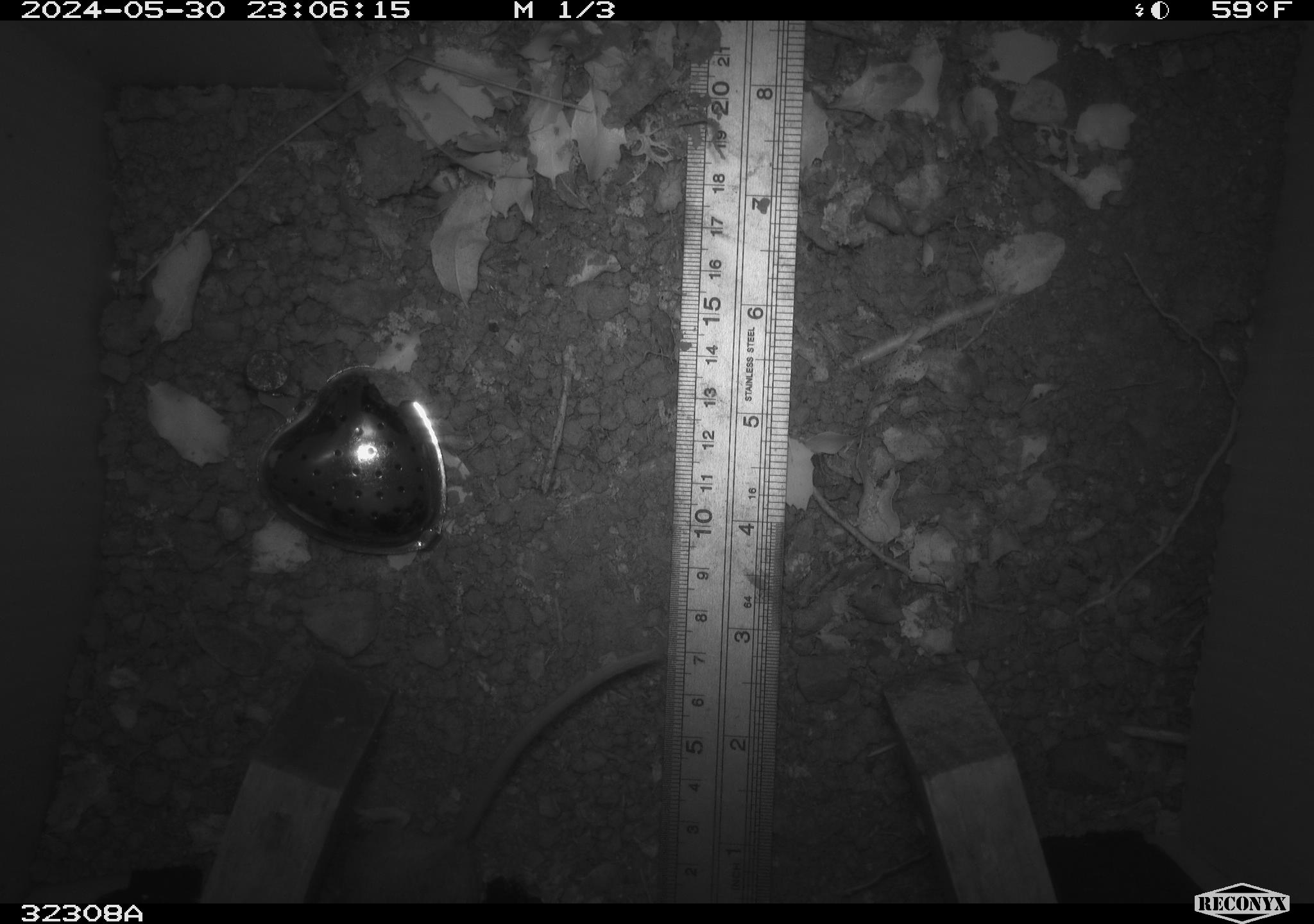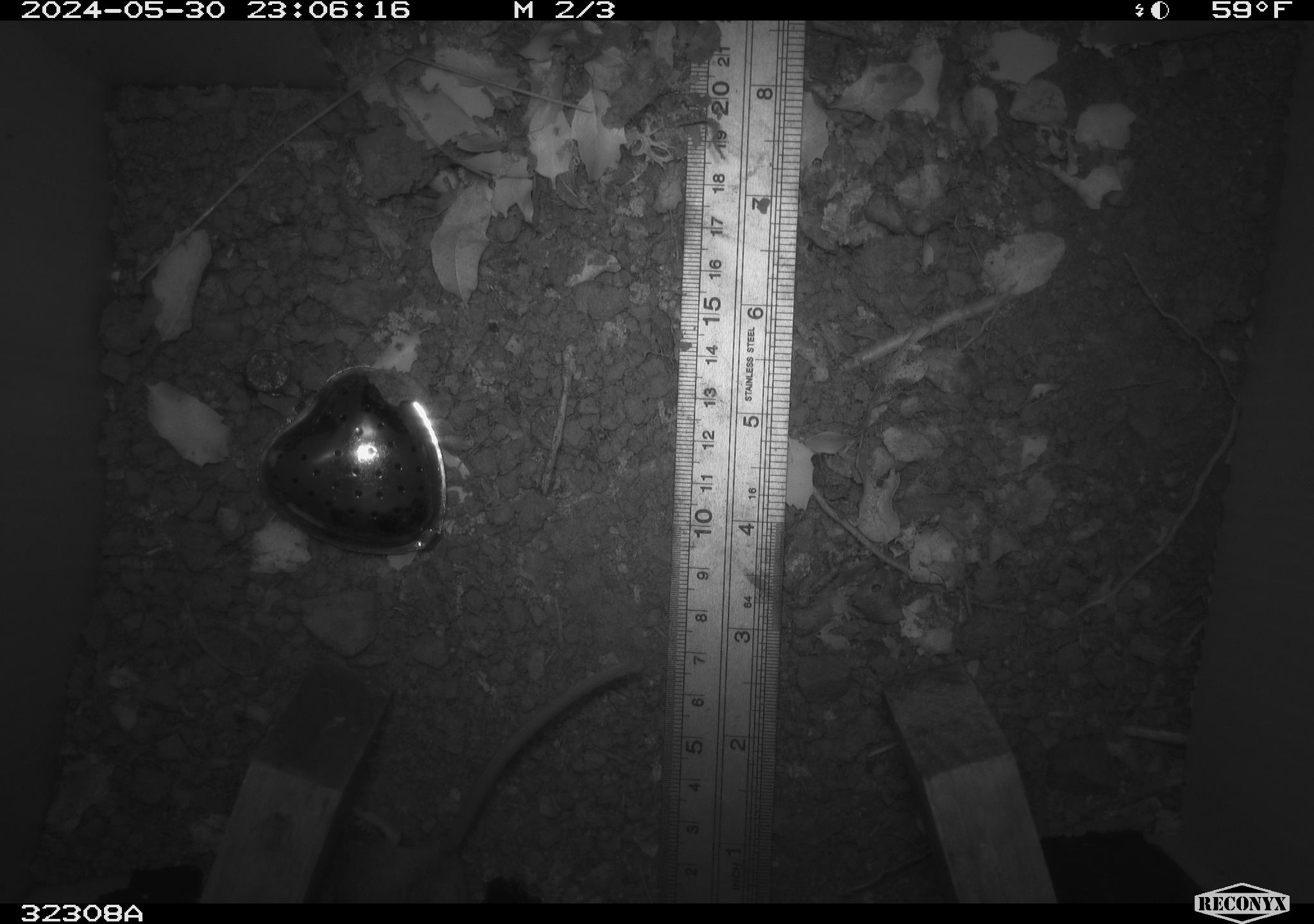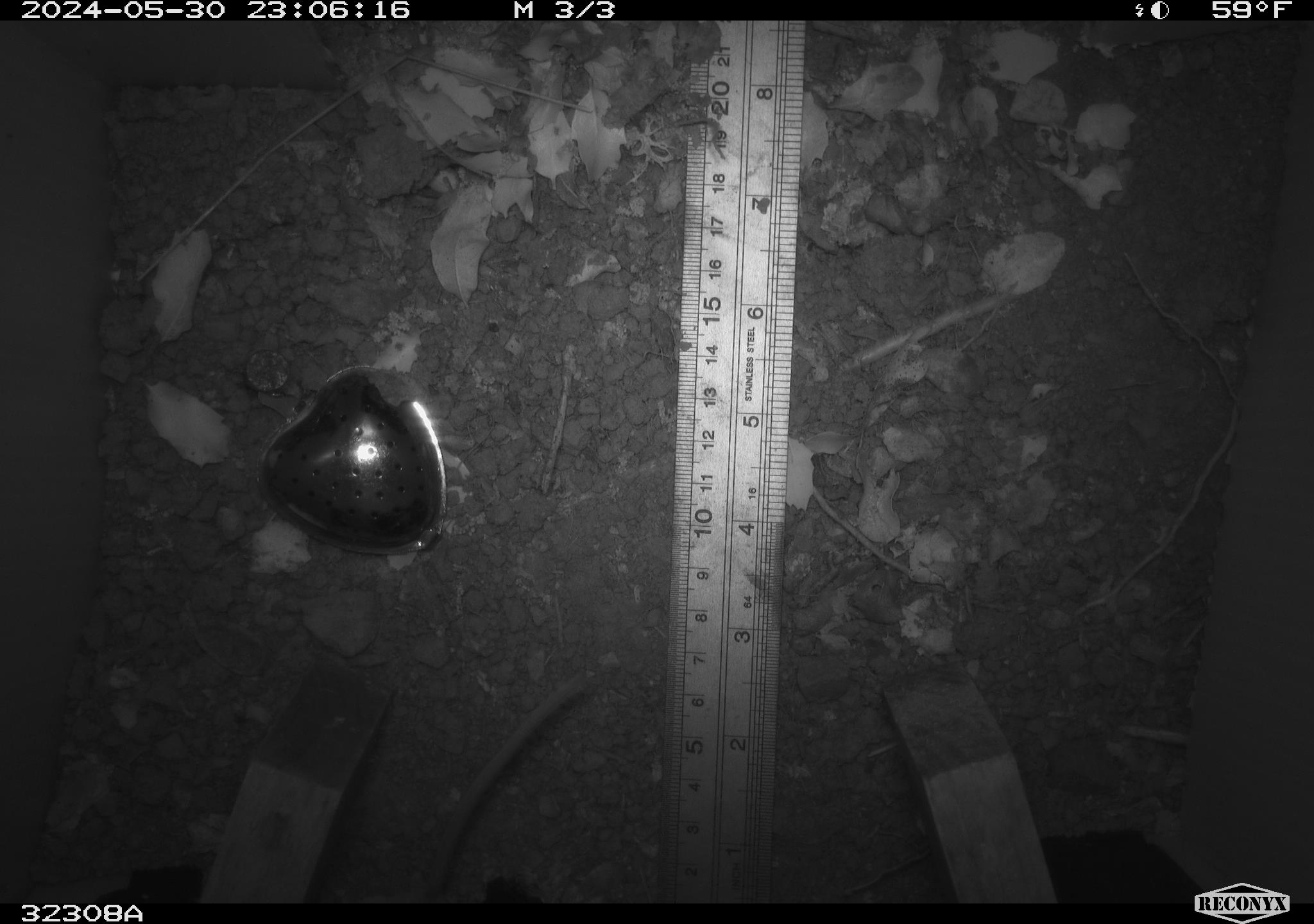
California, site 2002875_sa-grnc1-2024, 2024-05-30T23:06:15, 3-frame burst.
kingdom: Animalia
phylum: Chordata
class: Mammalia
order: Rodentia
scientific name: Rodentia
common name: rodent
Rodent (Rodentia).